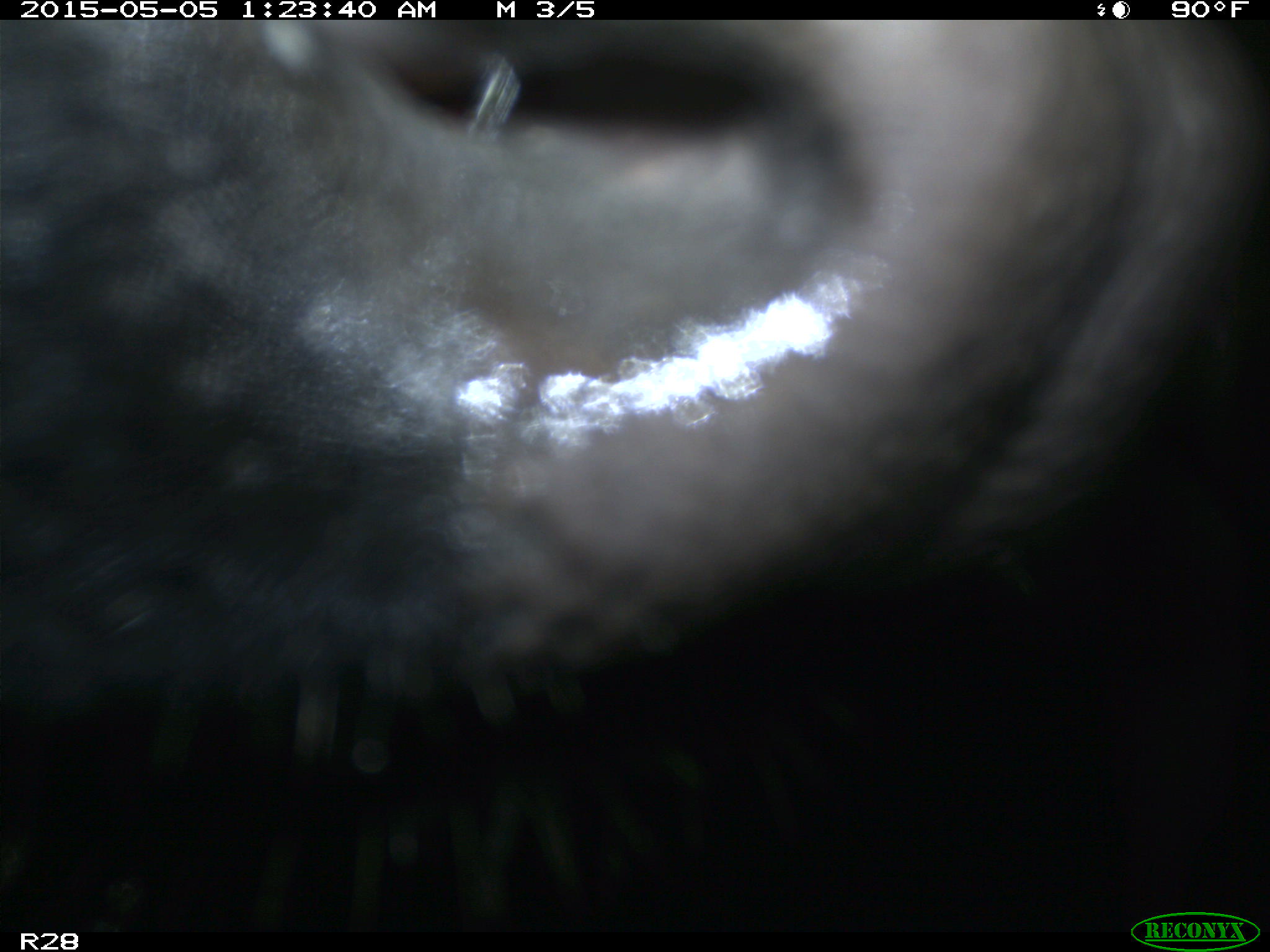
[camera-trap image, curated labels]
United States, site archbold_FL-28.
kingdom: Animalia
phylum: Chordata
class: Mammalia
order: Artiodactyla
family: Bovidae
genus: Bos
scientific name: Bos taurus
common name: domestic cow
Bos taurus (domestic cow).